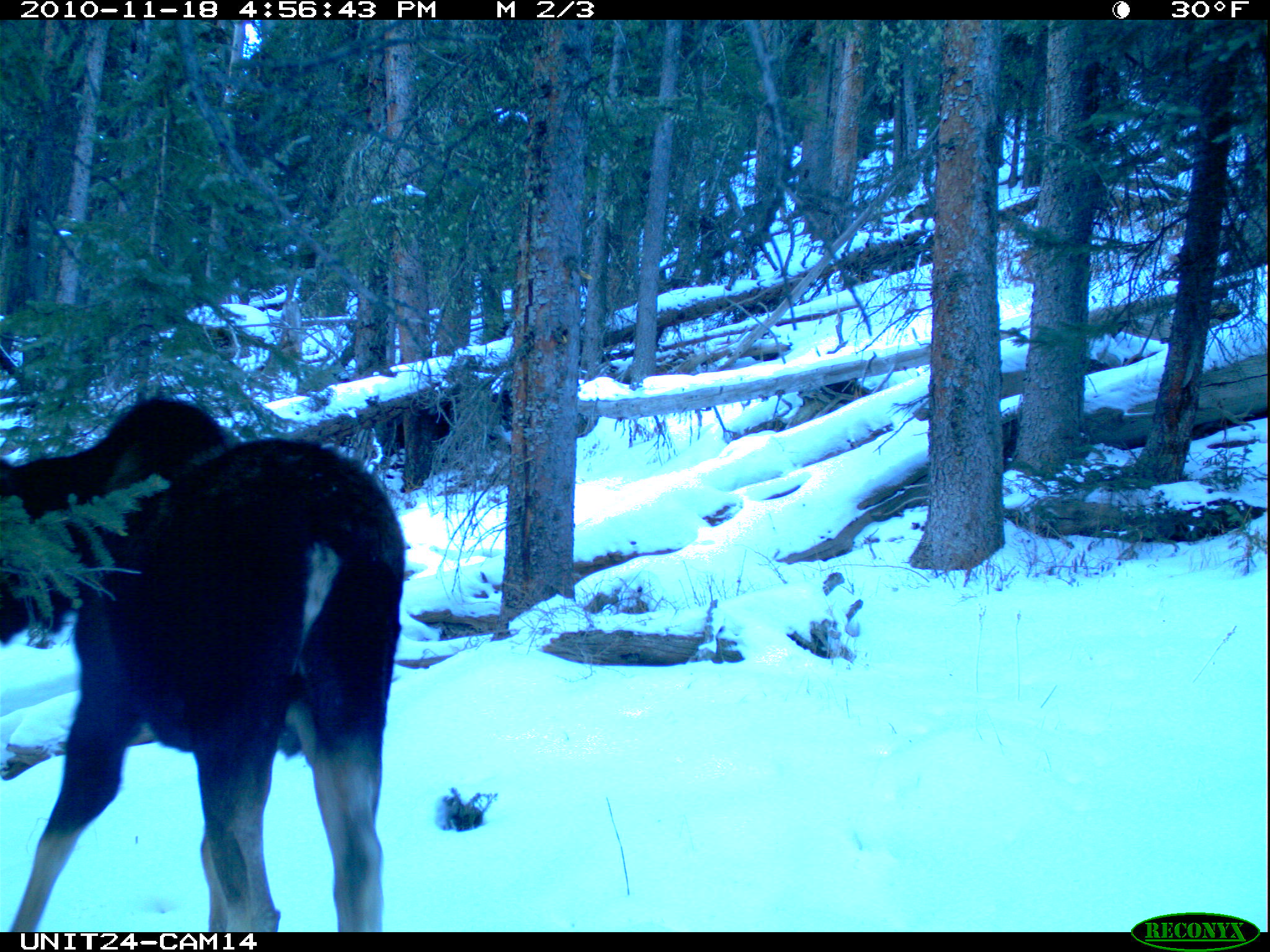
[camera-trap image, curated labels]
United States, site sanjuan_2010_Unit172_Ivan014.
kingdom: Animalia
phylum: Chordata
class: Mammalia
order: Artiodactyla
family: Cervidae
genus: Alces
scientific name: Alces alces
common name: moose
Alces alces (moose).